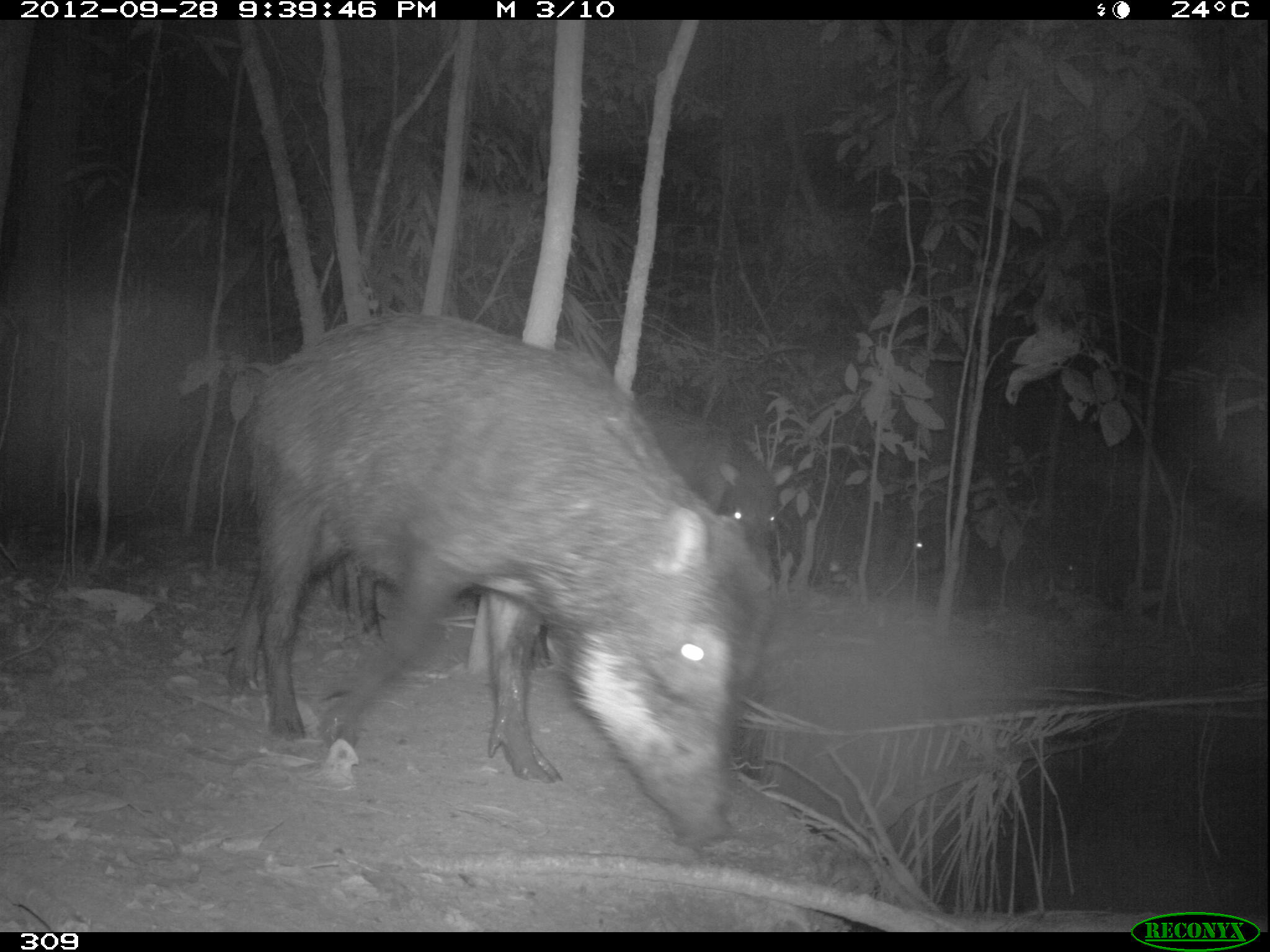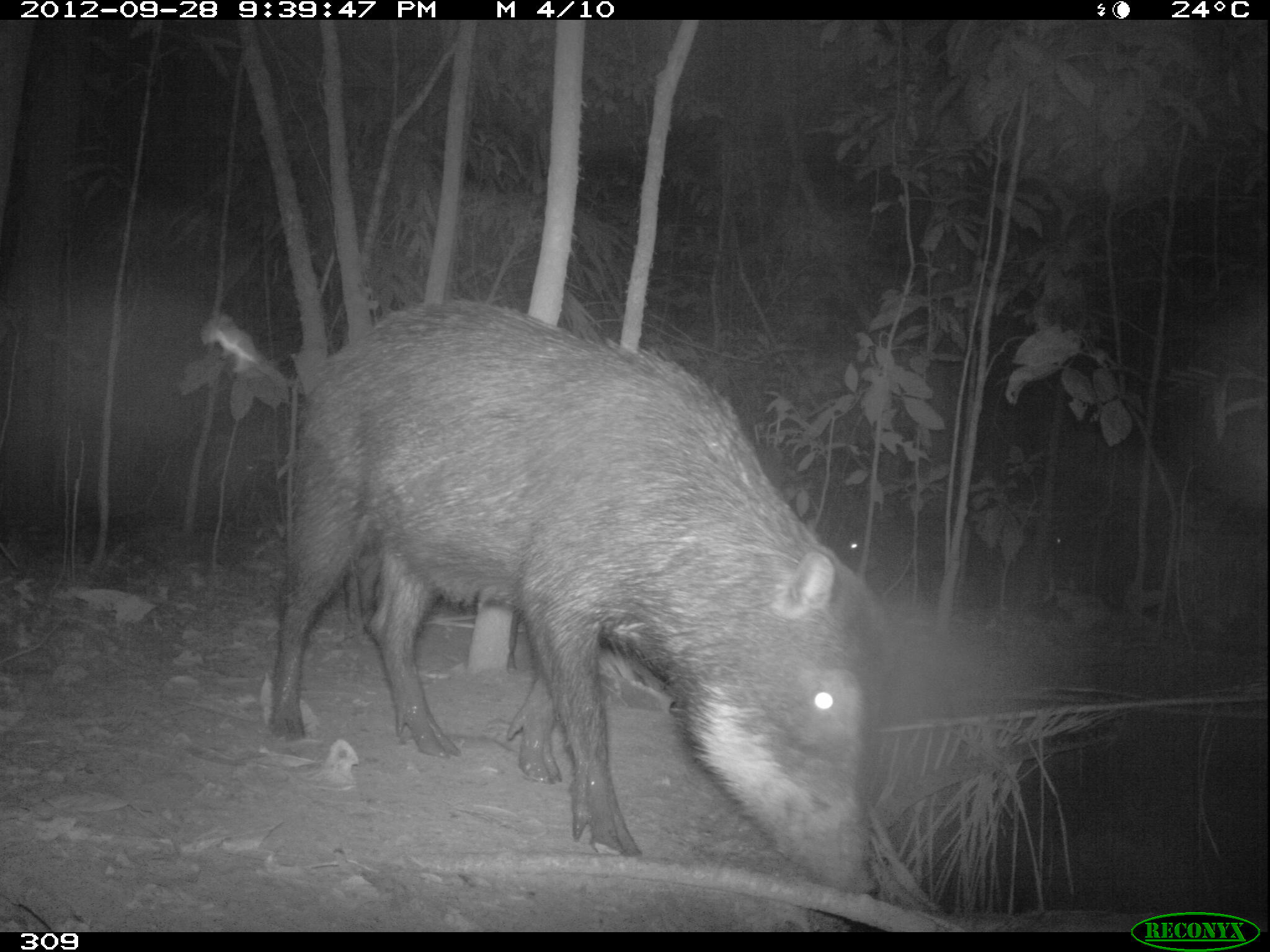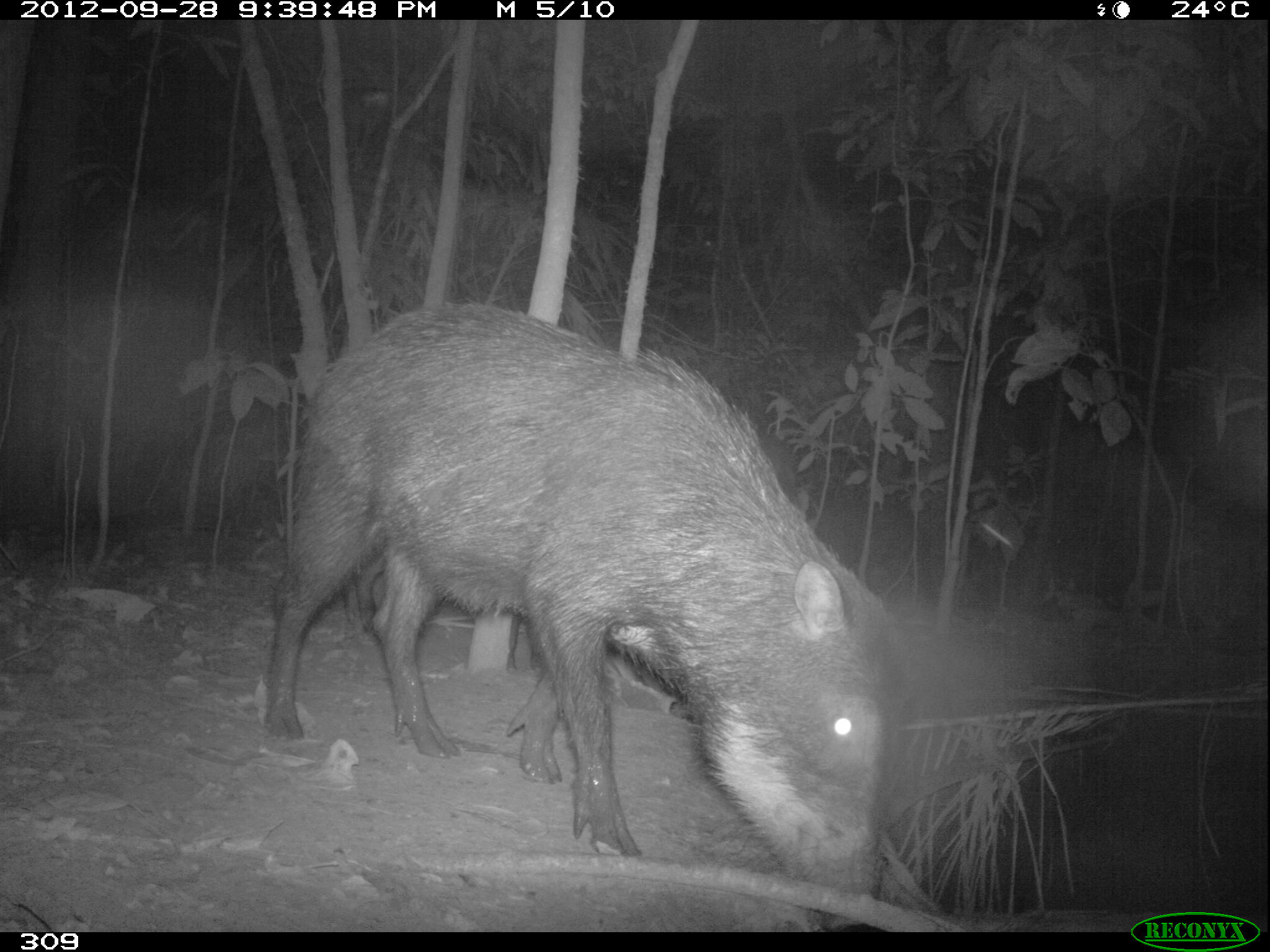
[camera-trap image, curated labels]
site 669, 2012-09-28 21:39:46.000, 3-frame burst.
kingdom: Animalia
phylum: Chordata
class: Mammalia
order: Artiodactyla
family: Tayassuidae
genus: Tayassu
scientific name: Tayassu pecari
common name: white-lipped peccary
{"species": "Tayassu pecari (white-lipped peccary)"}